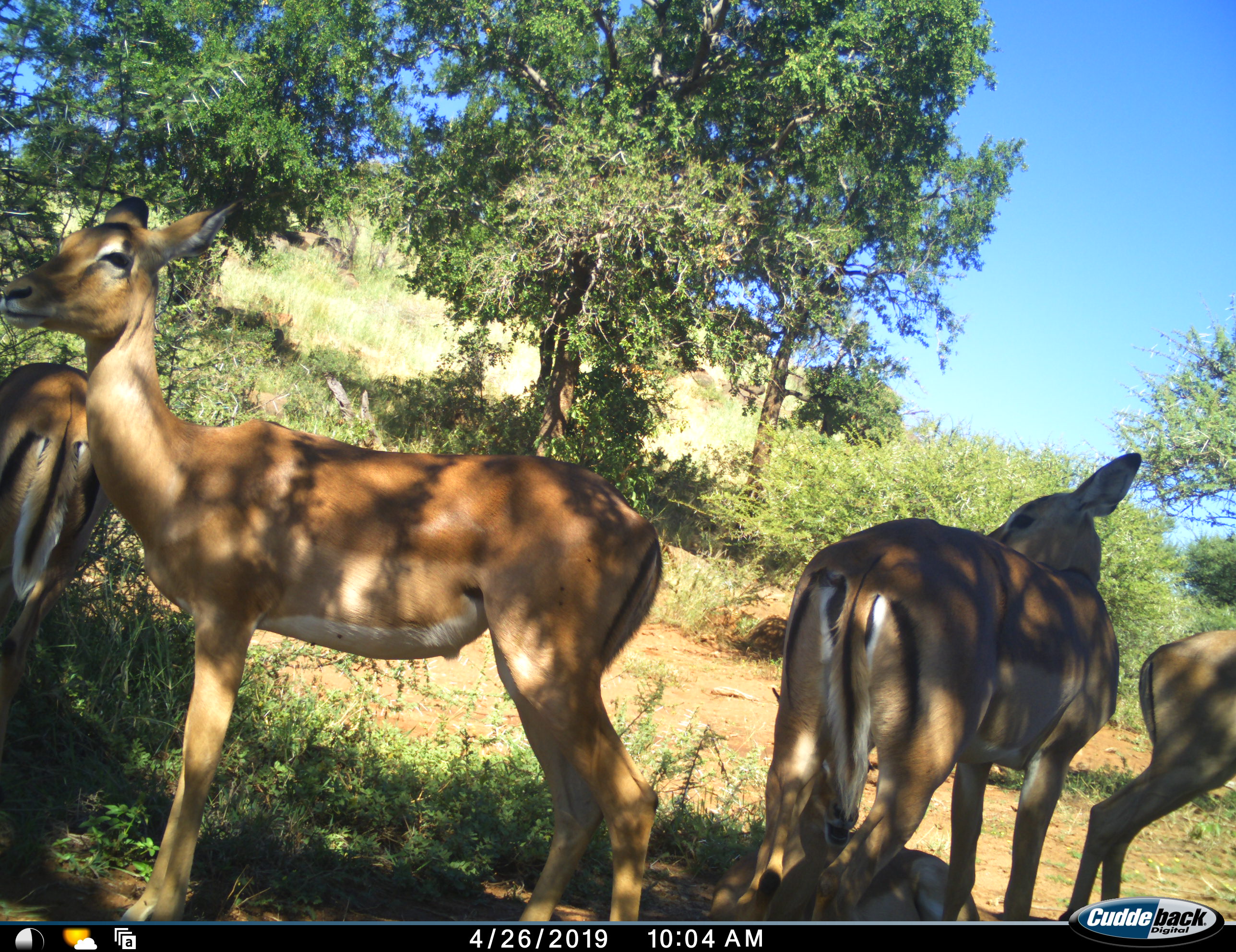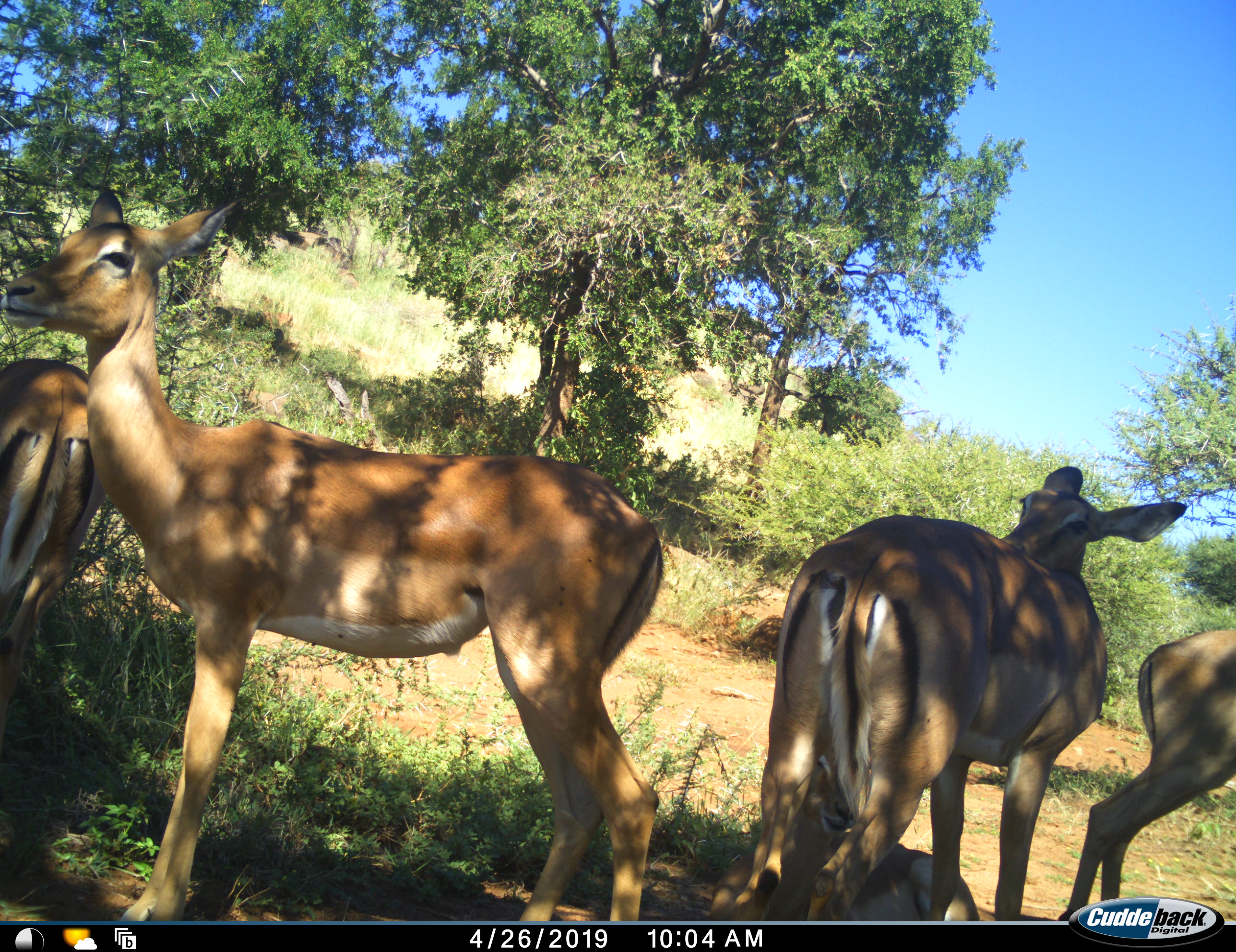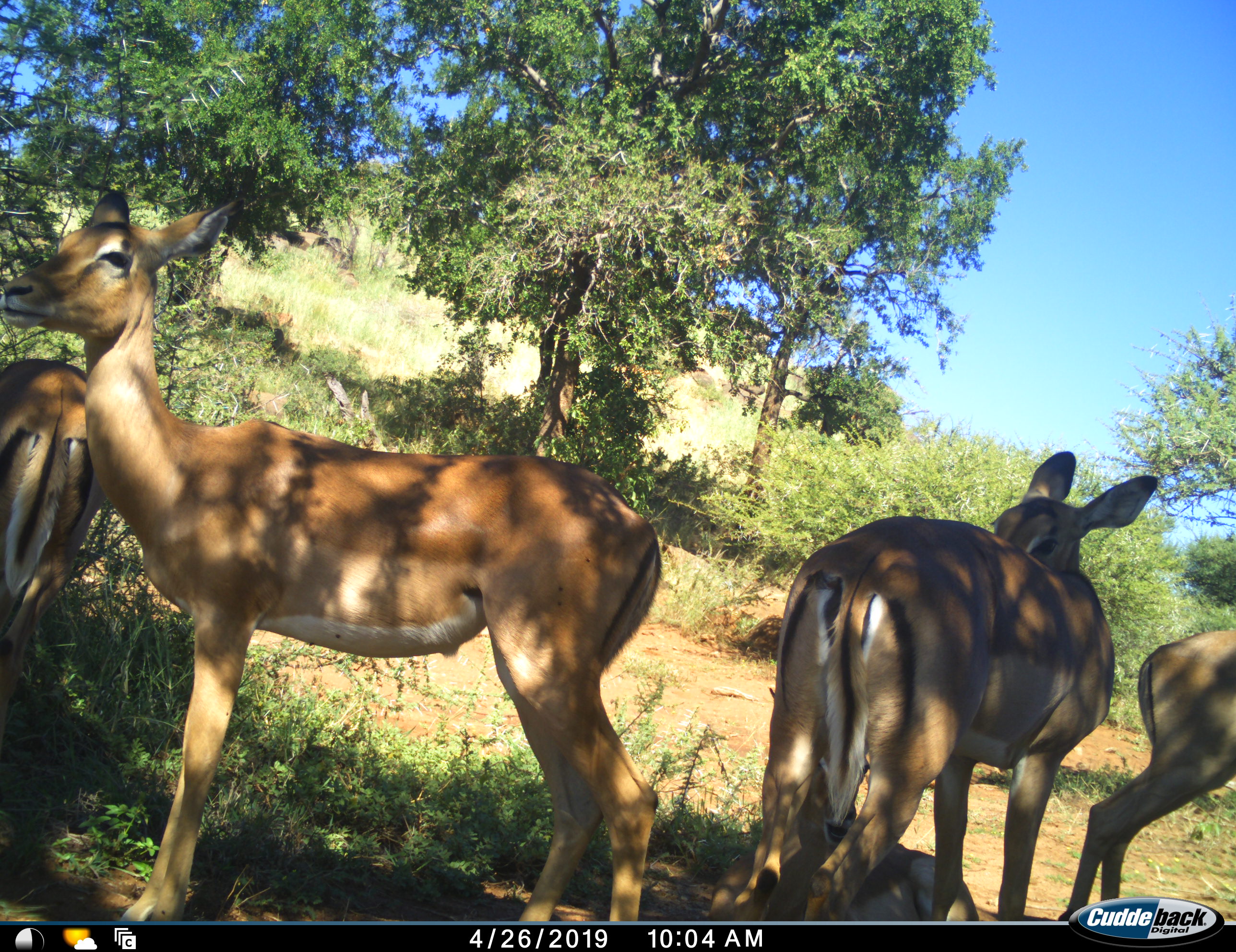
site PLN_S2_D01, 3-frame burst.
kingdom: Animalia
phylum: Chordata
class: Mammalia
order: Artiodactyla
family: Bovidae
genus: Aepyceros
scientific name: Aepyceros melampus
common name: impala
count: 5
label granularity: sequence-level